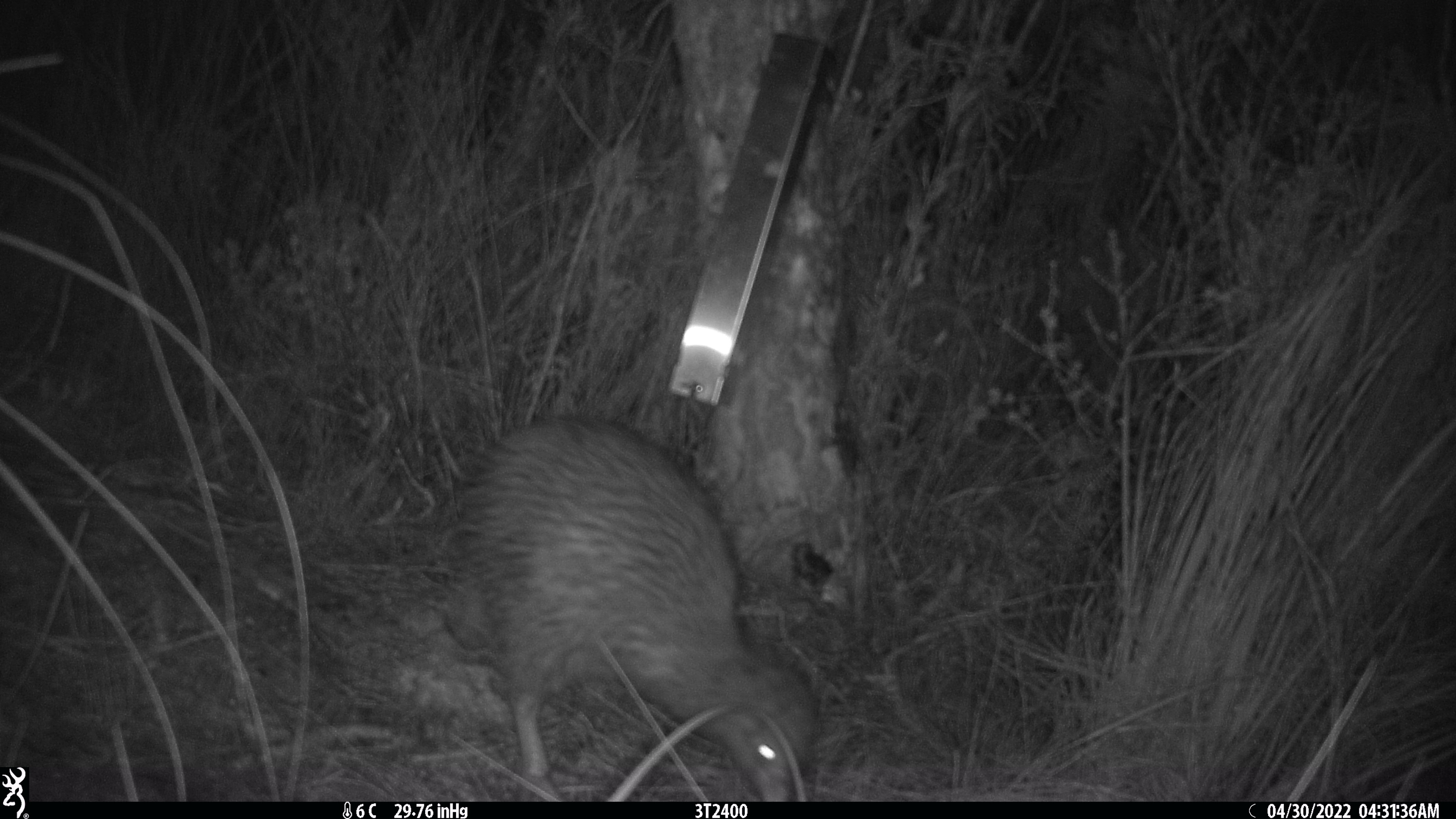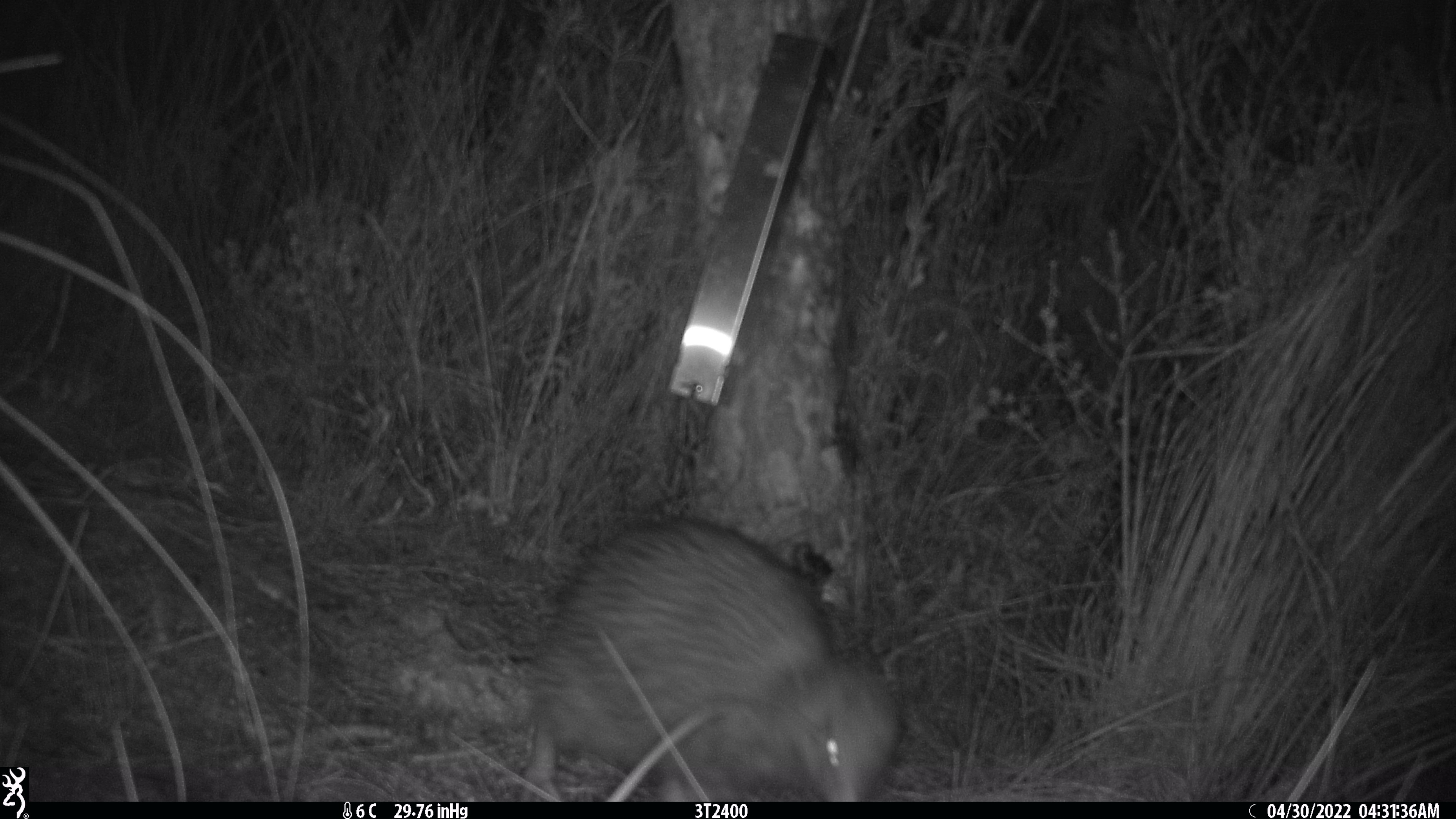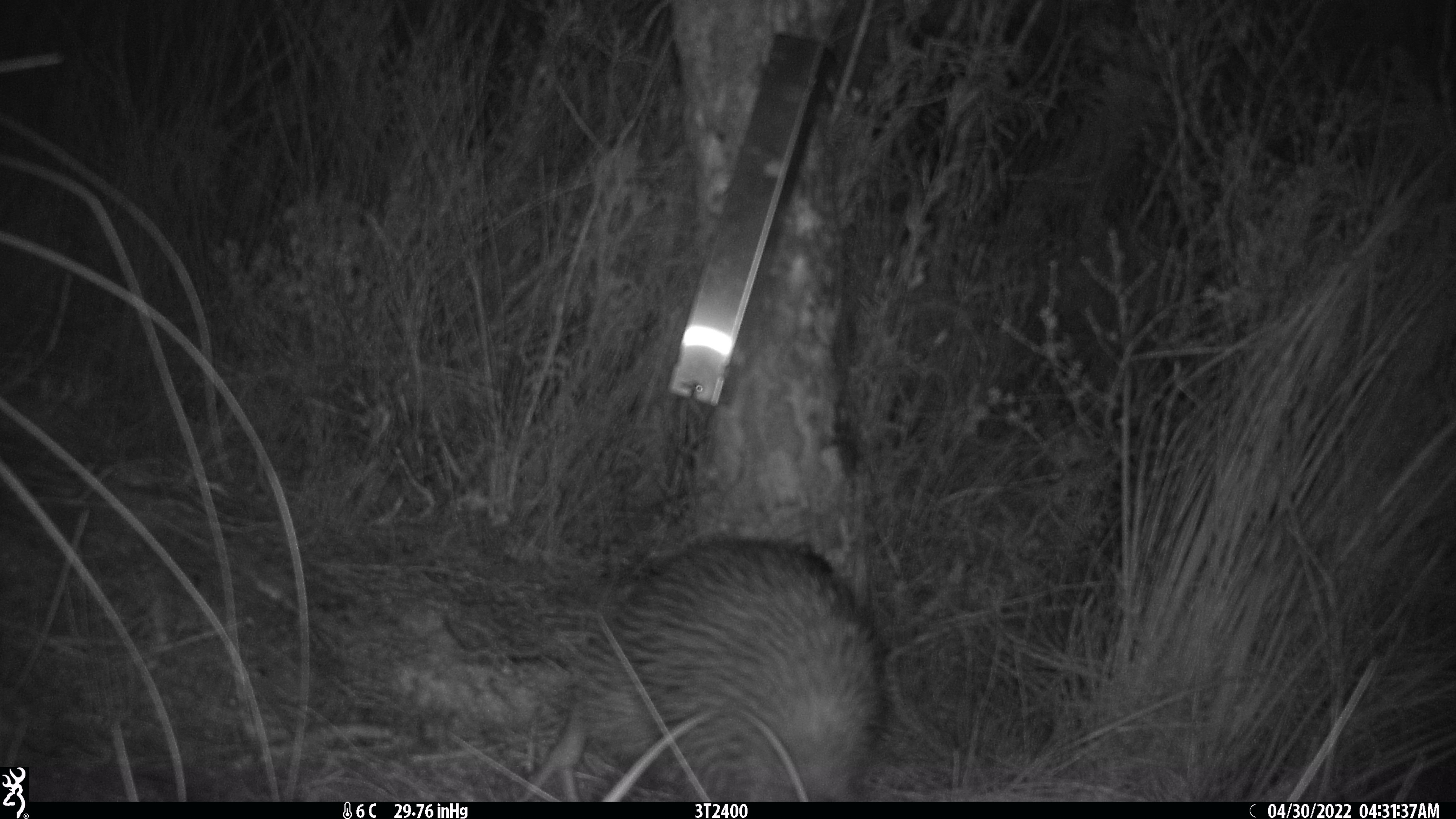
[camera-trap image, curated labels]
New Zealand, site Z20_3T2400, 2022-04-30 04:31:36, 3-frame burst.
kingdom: Animalia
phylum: Chordata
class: Aves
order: Apterygiformes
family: Apterygidae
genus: Apteryx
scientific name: Apteryx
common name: kiwi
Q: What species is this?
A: Kiwi (Apteryx).